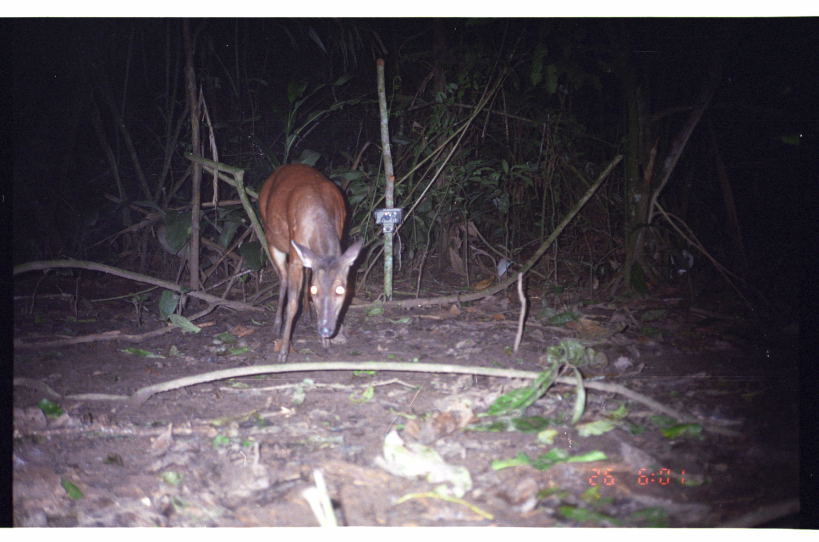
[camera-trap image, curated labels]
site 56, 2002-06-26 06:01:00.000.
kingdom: Animalia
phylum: Chordata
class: Mammalia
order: Artiodactyla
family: Cervidae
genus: Mazama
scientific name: Mazama americana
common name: red brocket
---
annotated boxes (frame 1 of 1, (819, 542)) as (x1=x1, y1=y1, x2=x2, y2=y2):
mazama americana: (x1=256, y1=162, x2=364, y2=362)